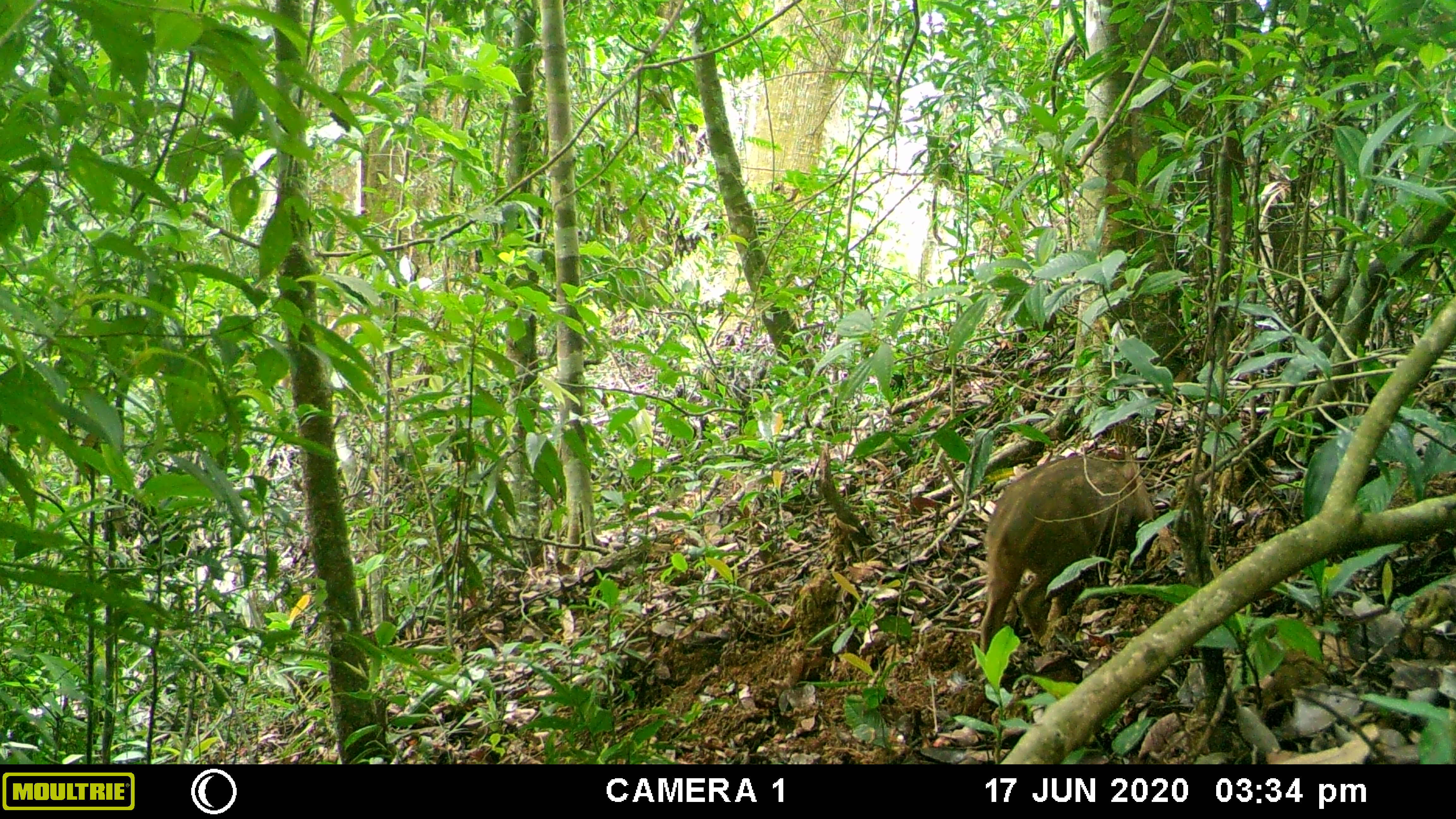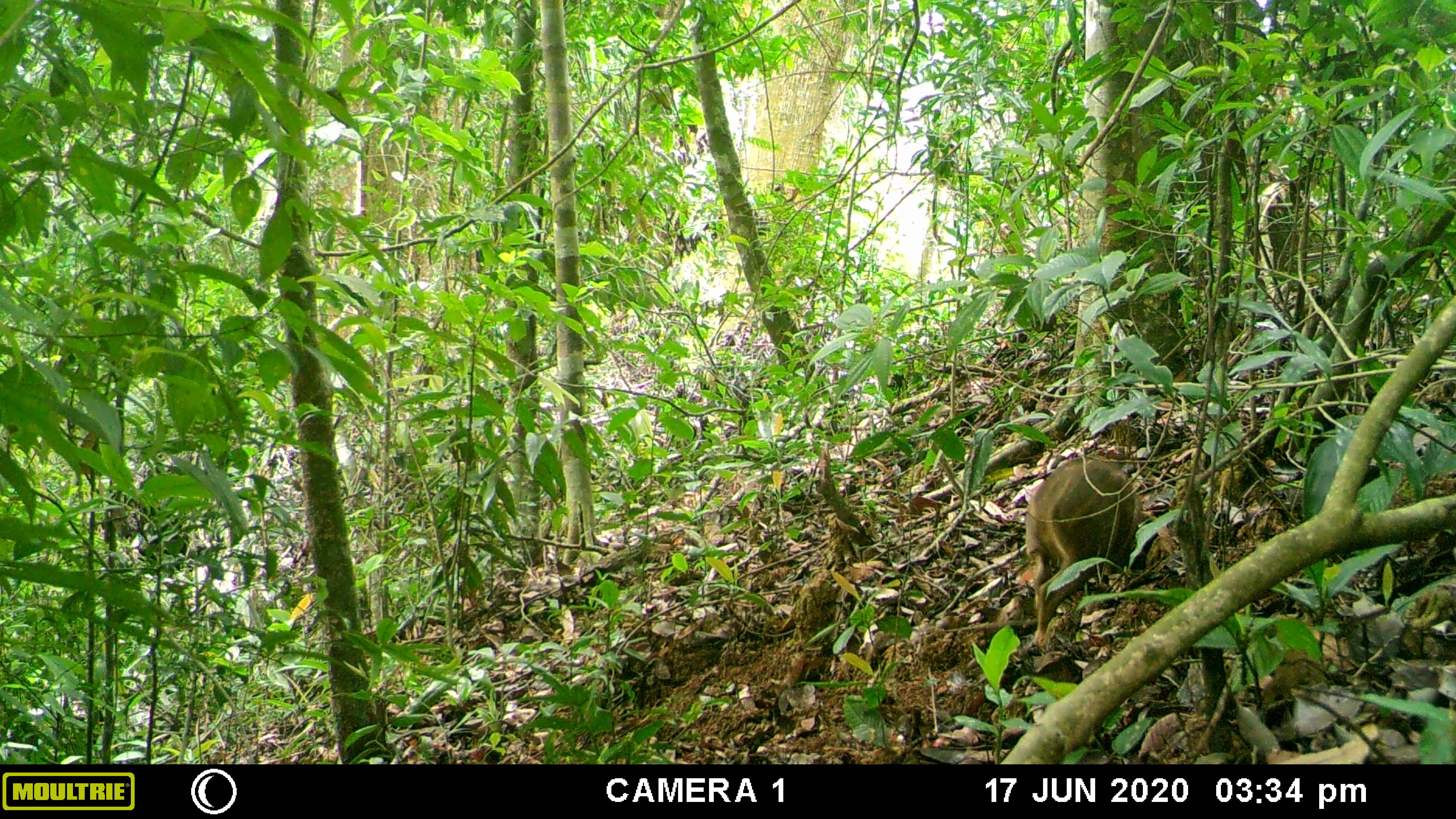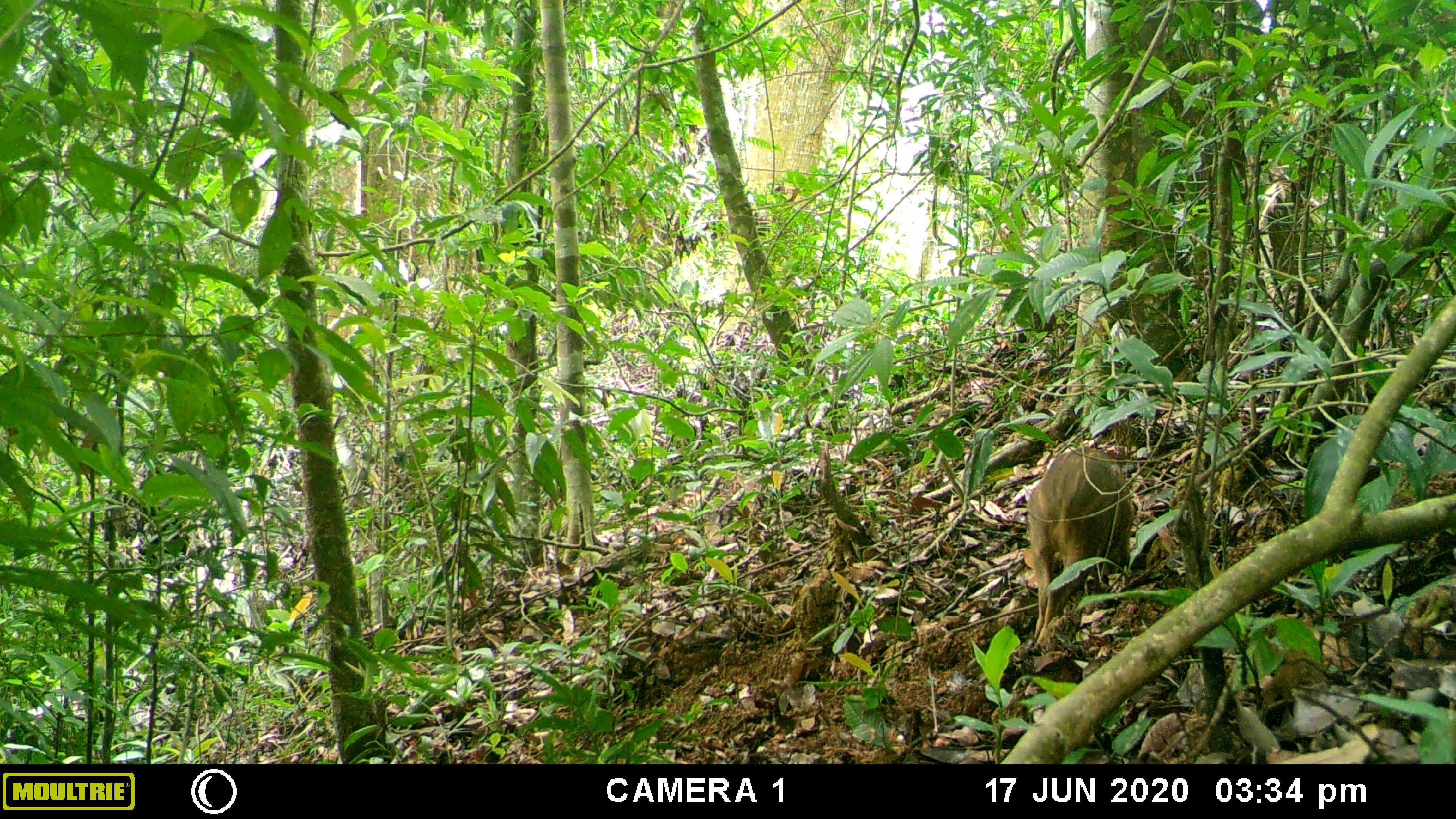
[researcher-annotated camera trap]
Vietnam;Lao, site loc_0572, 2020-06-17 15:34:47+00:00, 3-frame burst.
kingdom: Animalia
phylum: Chordata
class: Mammalia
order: Artiodactyla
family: Suidae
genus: Sus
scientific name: Sus scrofa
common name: eurasian wild pig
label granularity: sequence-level